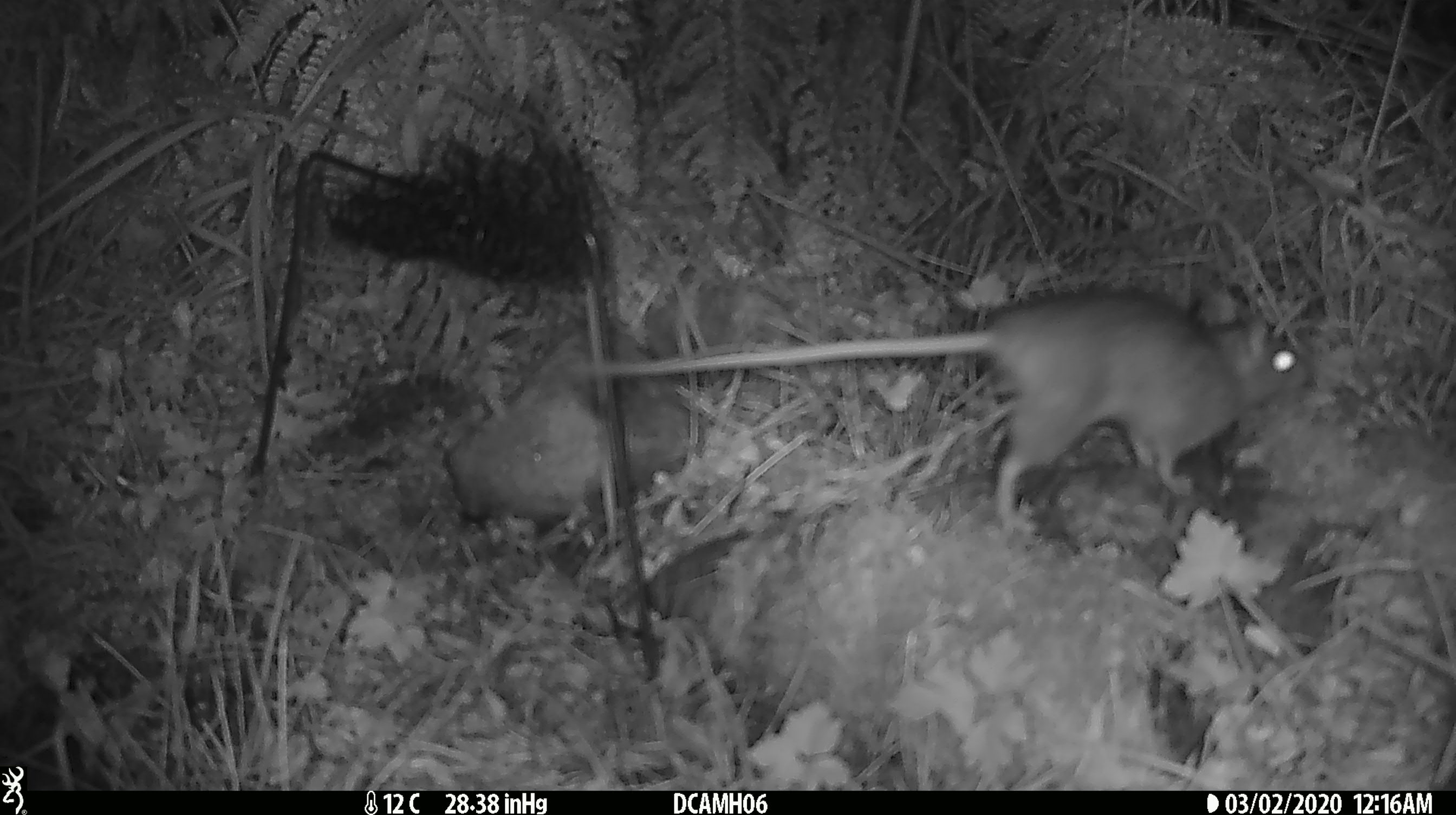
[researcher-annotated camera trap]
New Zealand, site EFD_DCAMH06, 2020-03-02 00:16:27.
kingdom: Animalia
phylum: Chordata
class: Mammalia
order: Rodentia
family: Muridae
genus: Rattus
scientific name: Rattus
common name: rat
Rat (Rattus).